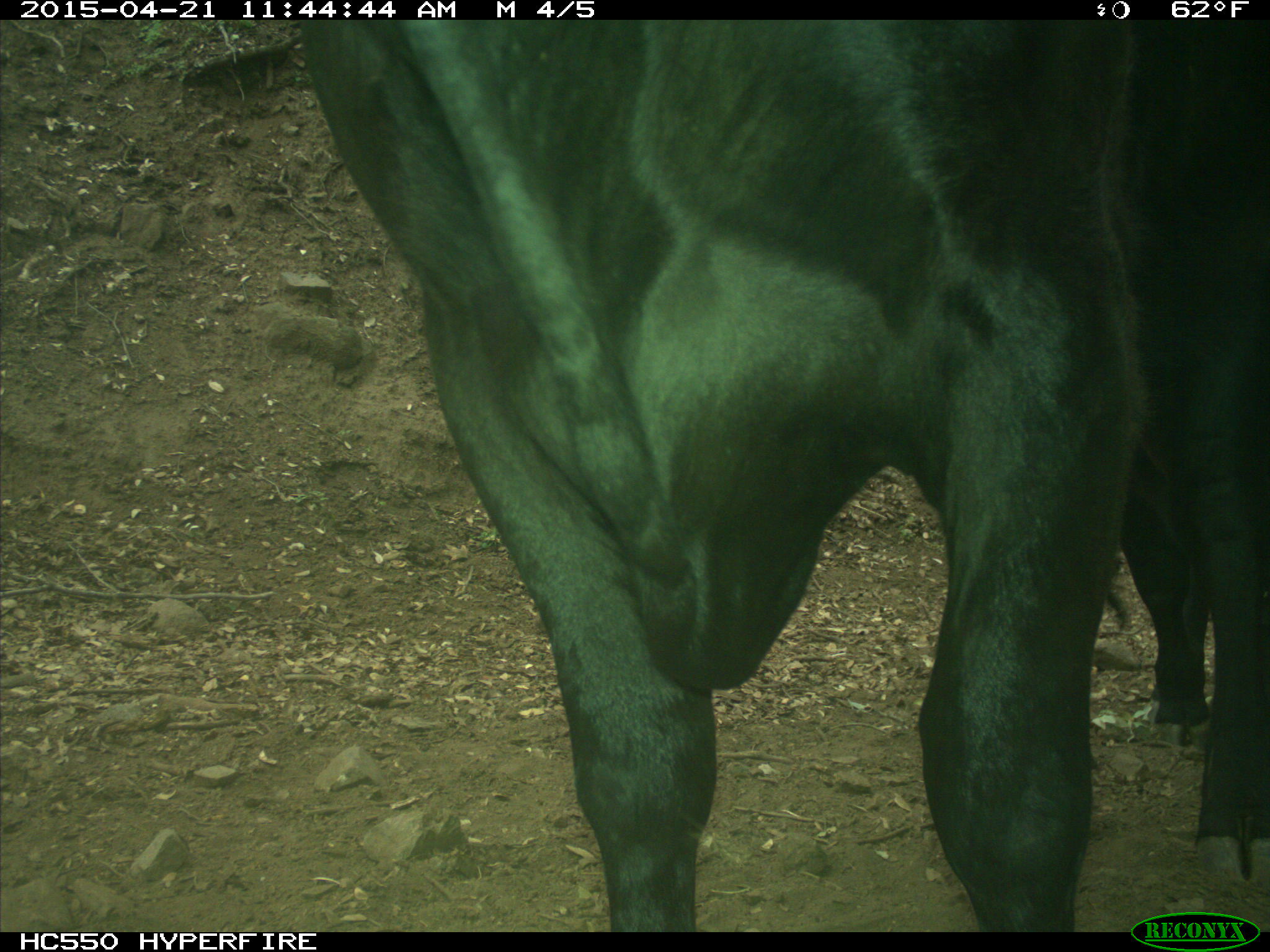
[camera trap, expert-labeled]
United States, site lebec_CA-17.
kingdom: Animalia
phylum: Chordata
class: Mammalia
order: Artiodactyla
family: Bovidae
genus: Bos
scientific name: Bos taurus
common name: domestic cow